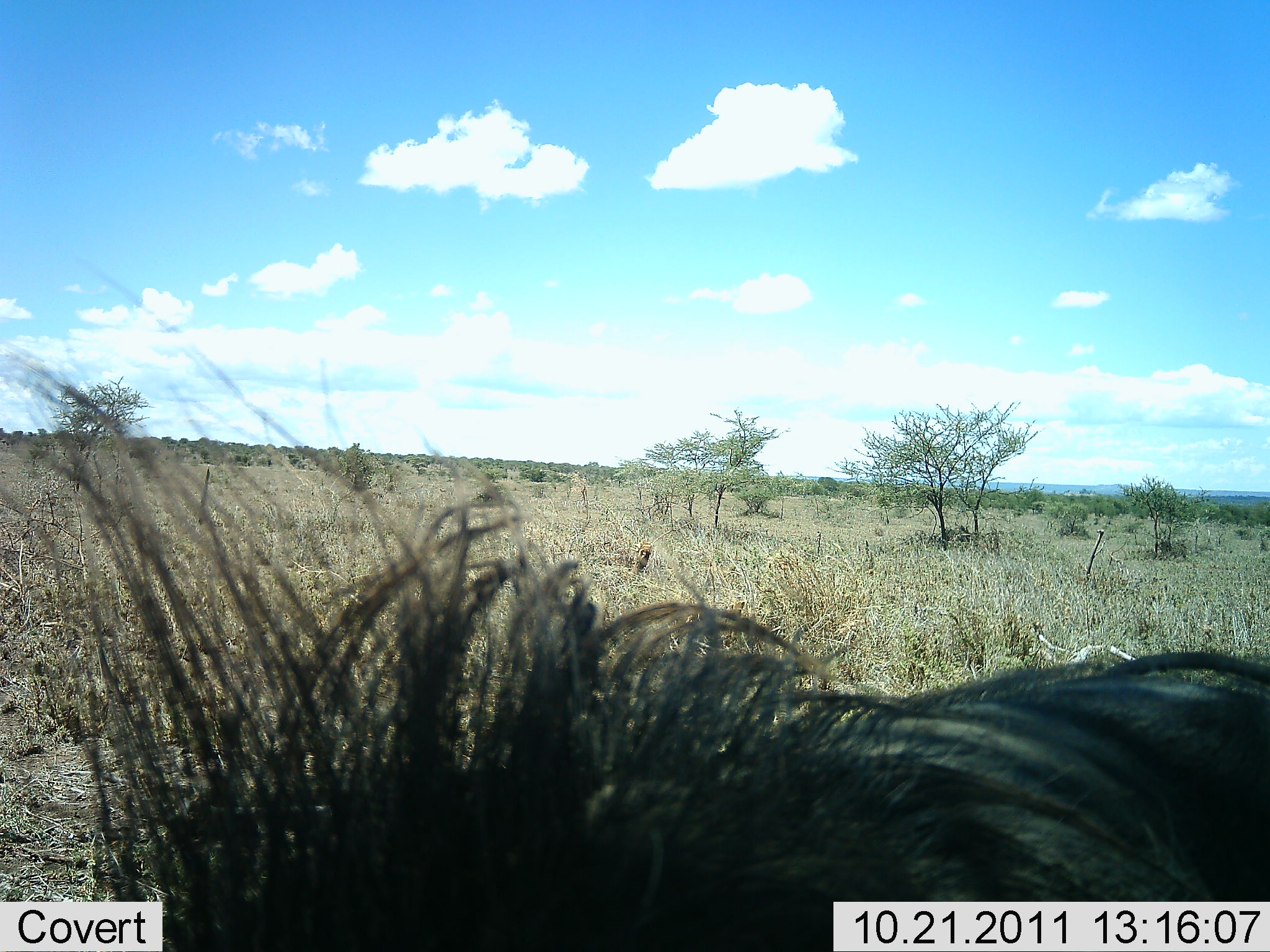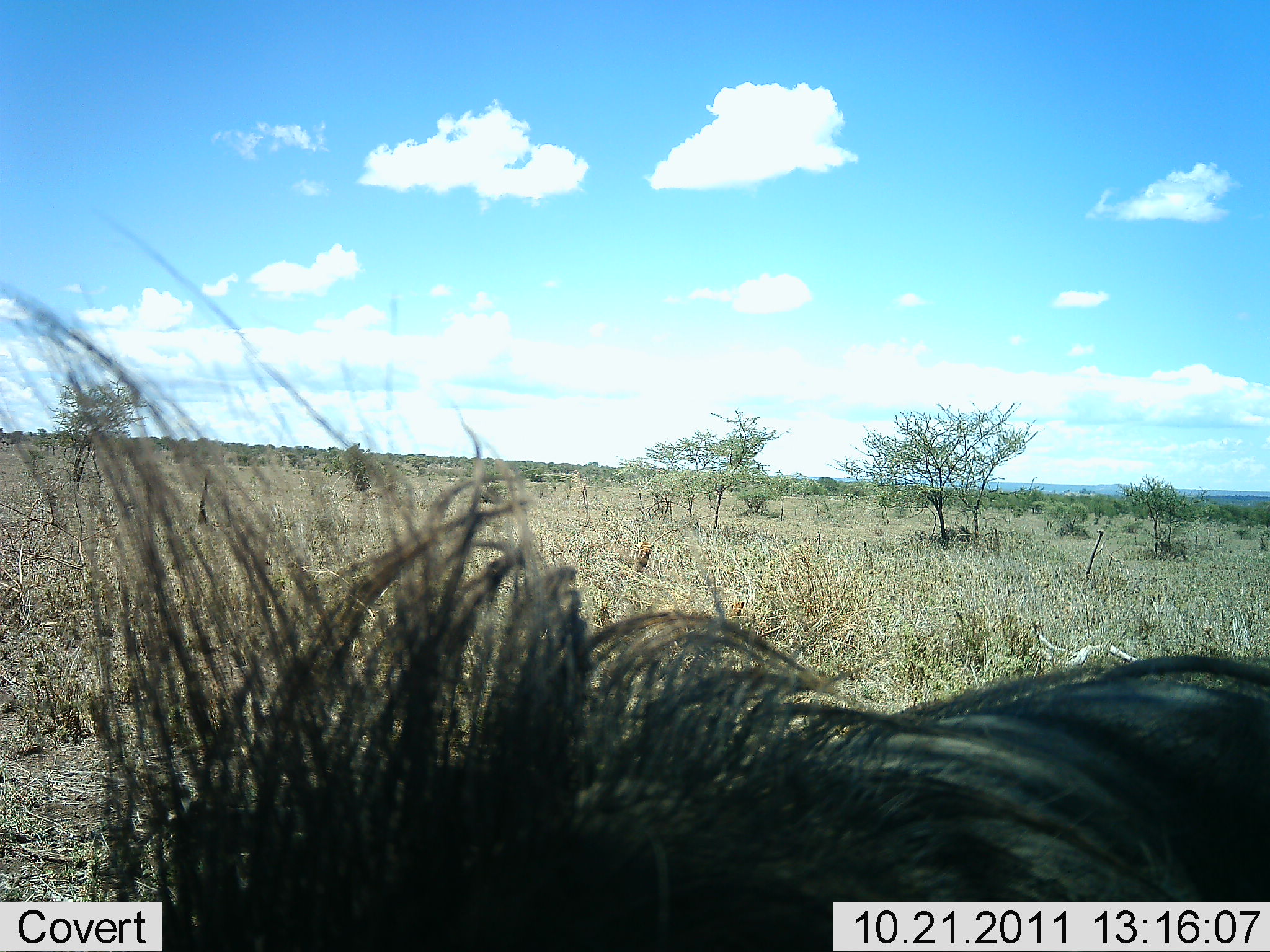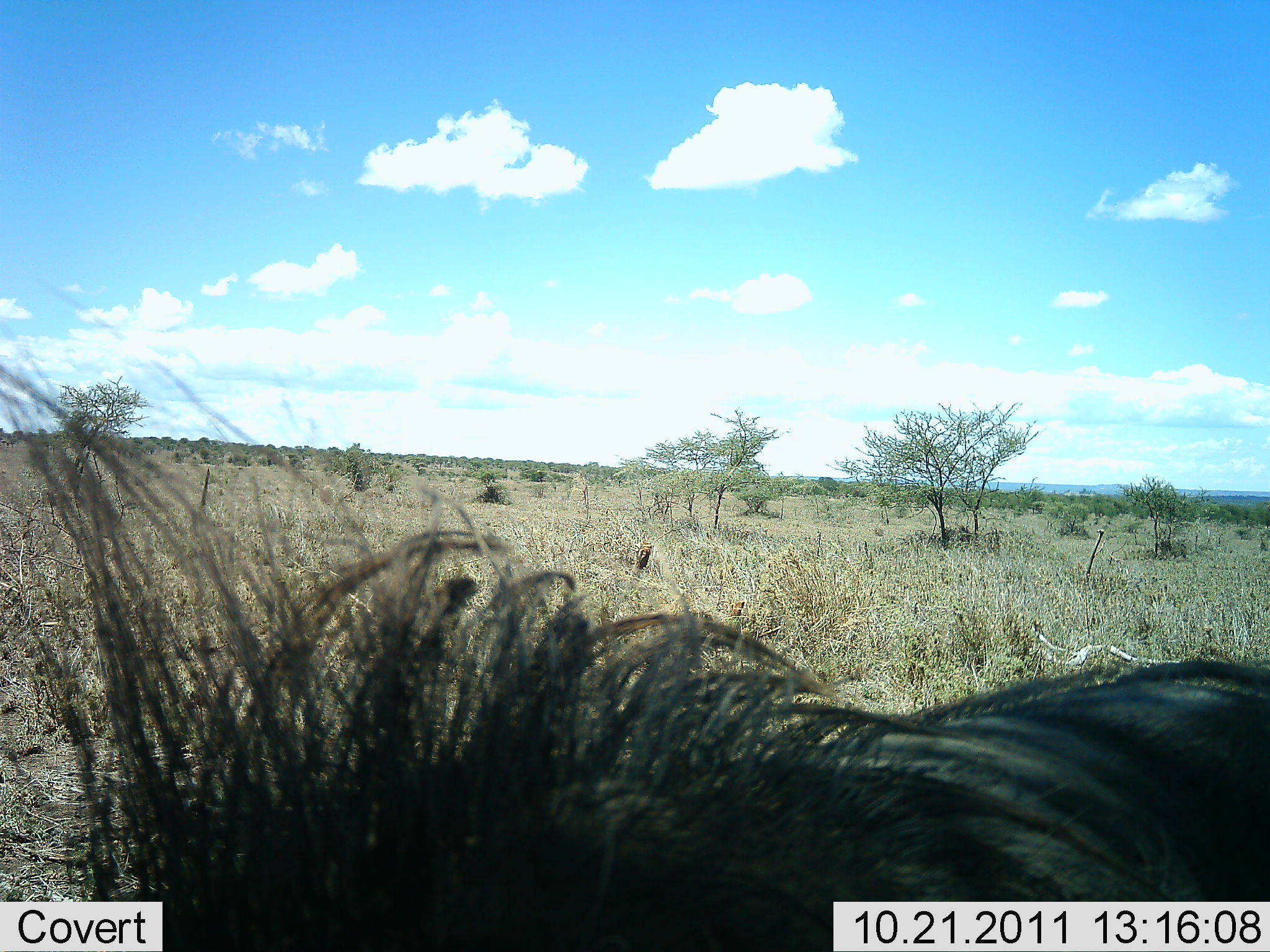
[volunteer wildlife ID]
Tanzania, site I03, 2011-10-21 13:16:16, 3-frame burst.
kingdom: Animalia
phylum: Chordata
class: Mammalia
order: Artiodactyla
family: Suidae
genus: Phacochoerus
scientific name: Phacochoerus africanus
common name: warthog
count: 1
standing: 89%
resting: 0%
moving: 0%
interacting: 11%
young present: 0%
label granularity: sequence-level